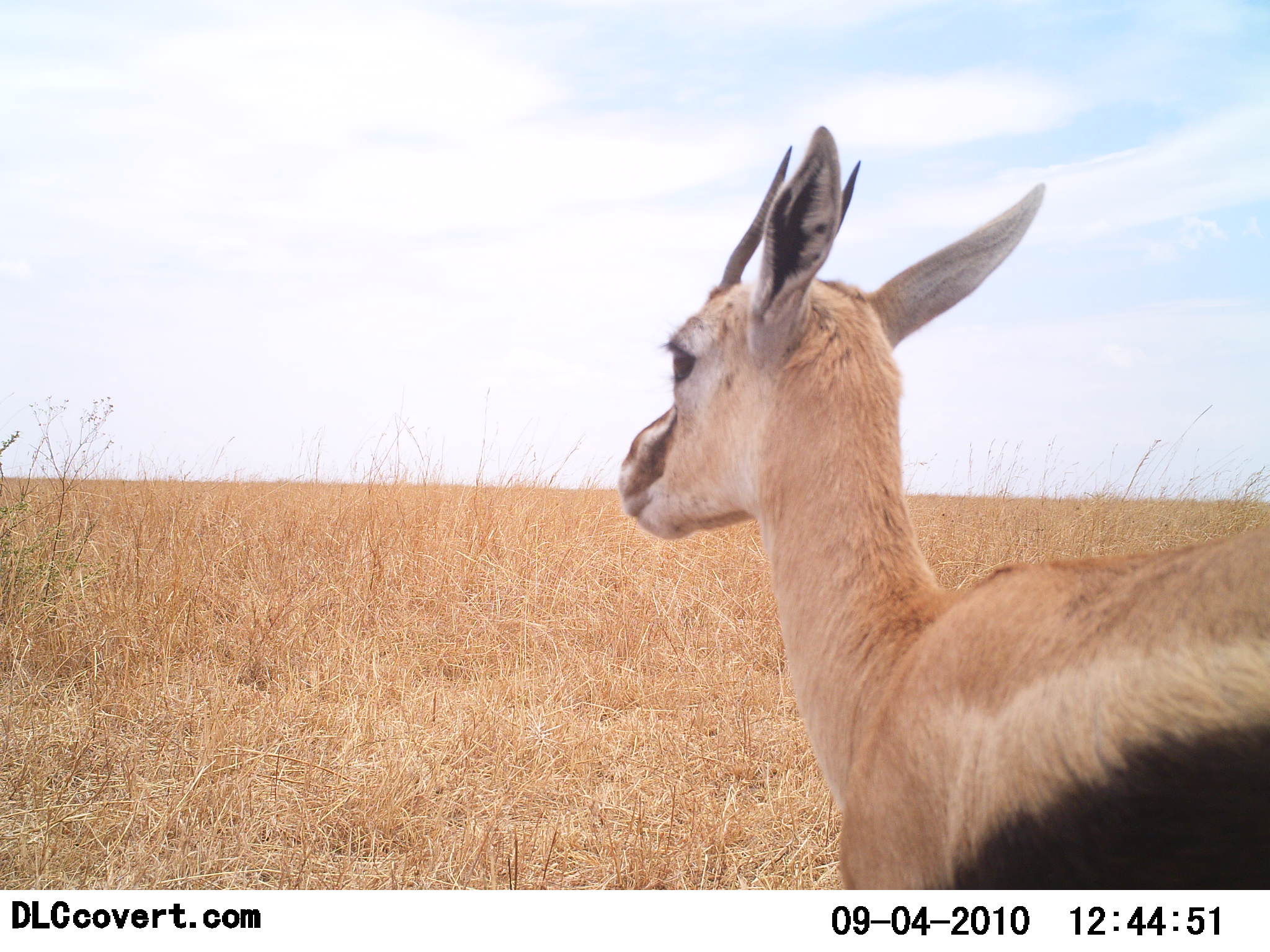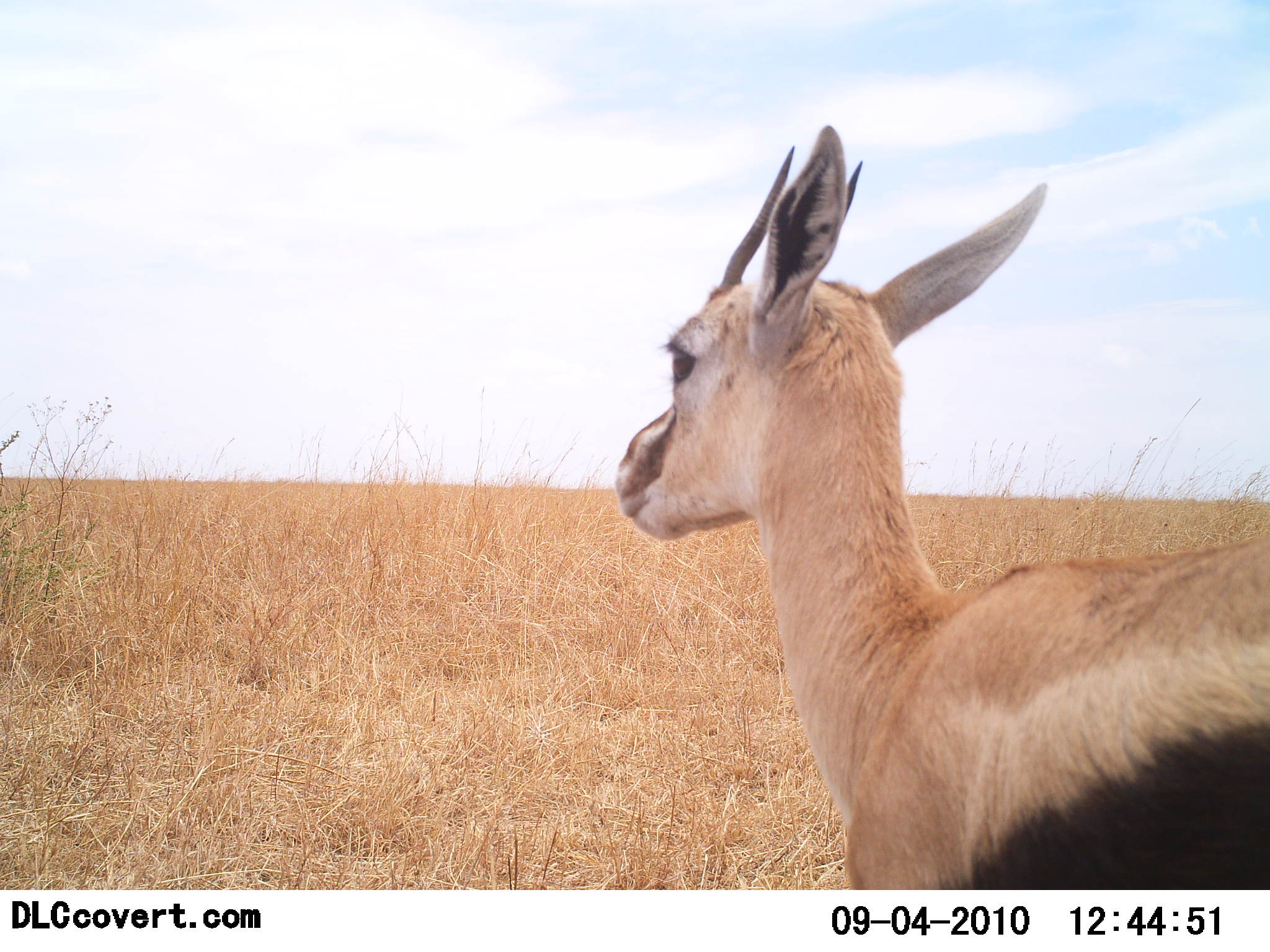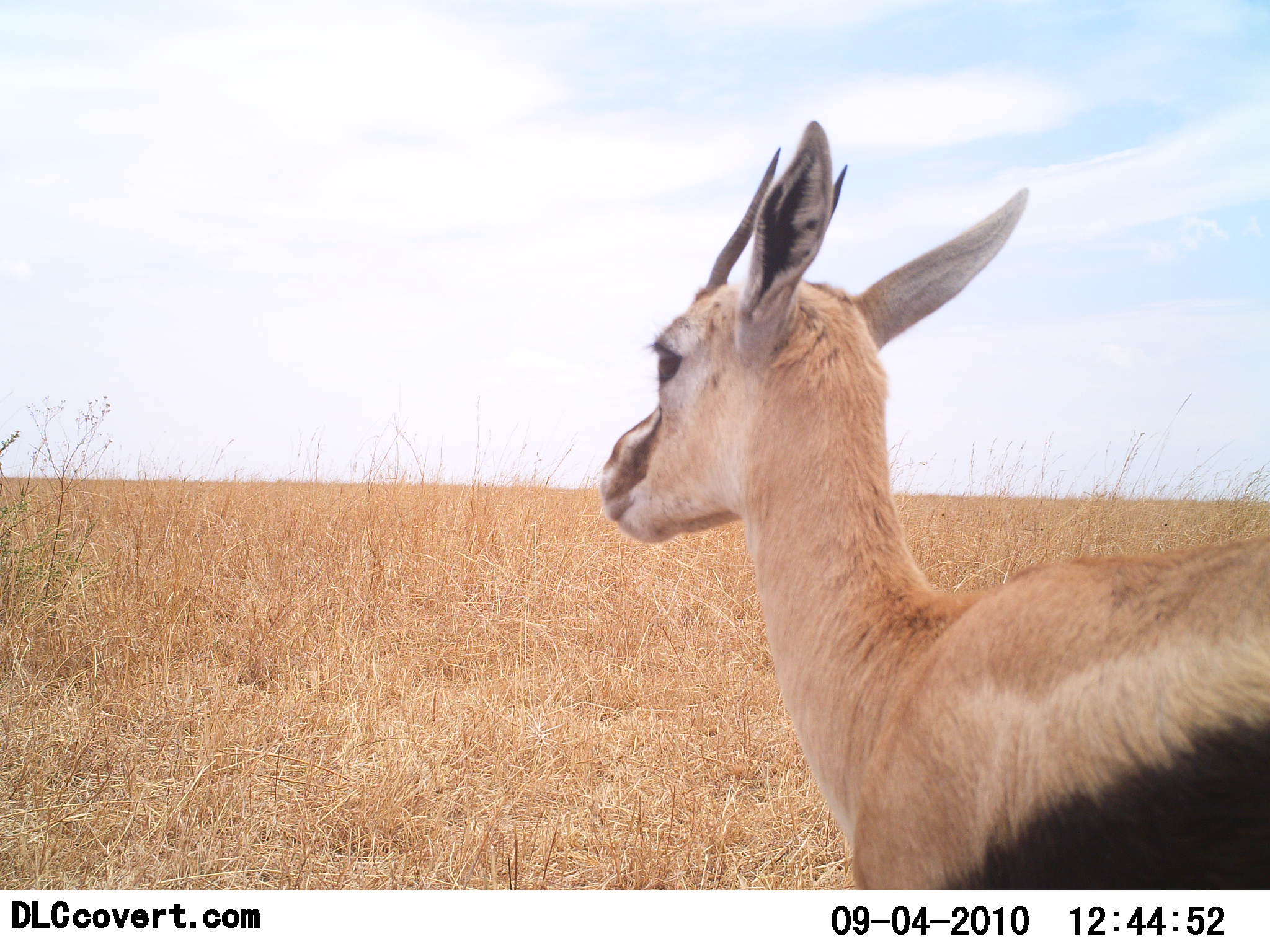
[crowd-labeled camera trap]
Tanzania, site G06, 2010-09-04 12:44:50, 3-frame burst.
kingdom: Animalia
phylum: Chordata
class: Mammalia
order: Artiodactyla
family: Bovidae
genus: Eudorcas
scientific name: Eudorcas thomsonii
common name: thomson's gazelle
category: gazellethomsons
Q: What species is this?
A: Gazellethomsons (thomson's gazelle) (Eudorcas thomsonii).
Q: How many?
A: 1.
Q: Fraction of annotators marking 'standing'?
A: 100%.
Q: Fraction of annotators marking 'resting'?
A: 0%.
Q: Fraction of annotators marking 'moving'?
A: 0%.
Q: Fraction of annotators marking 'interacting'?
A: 0%.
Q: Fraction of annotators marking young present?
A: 0%.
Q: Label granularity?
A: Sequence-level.